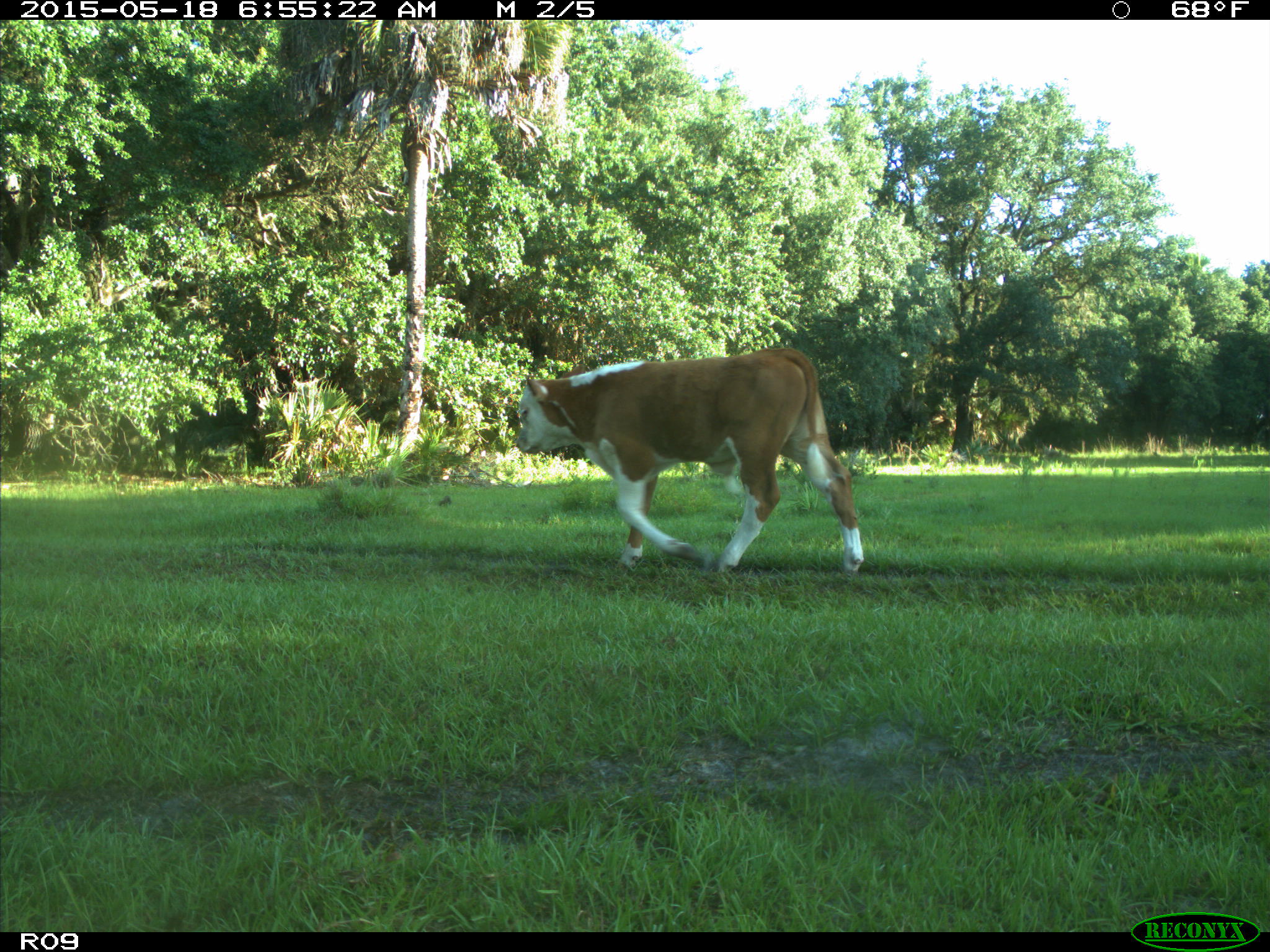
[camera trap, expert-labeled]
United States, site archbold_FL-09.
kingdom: Animalia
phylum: Chordata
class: Mammalia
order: Artiodactyla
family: Bovidae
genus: Bos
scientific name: Bos taurus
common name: domestic cow